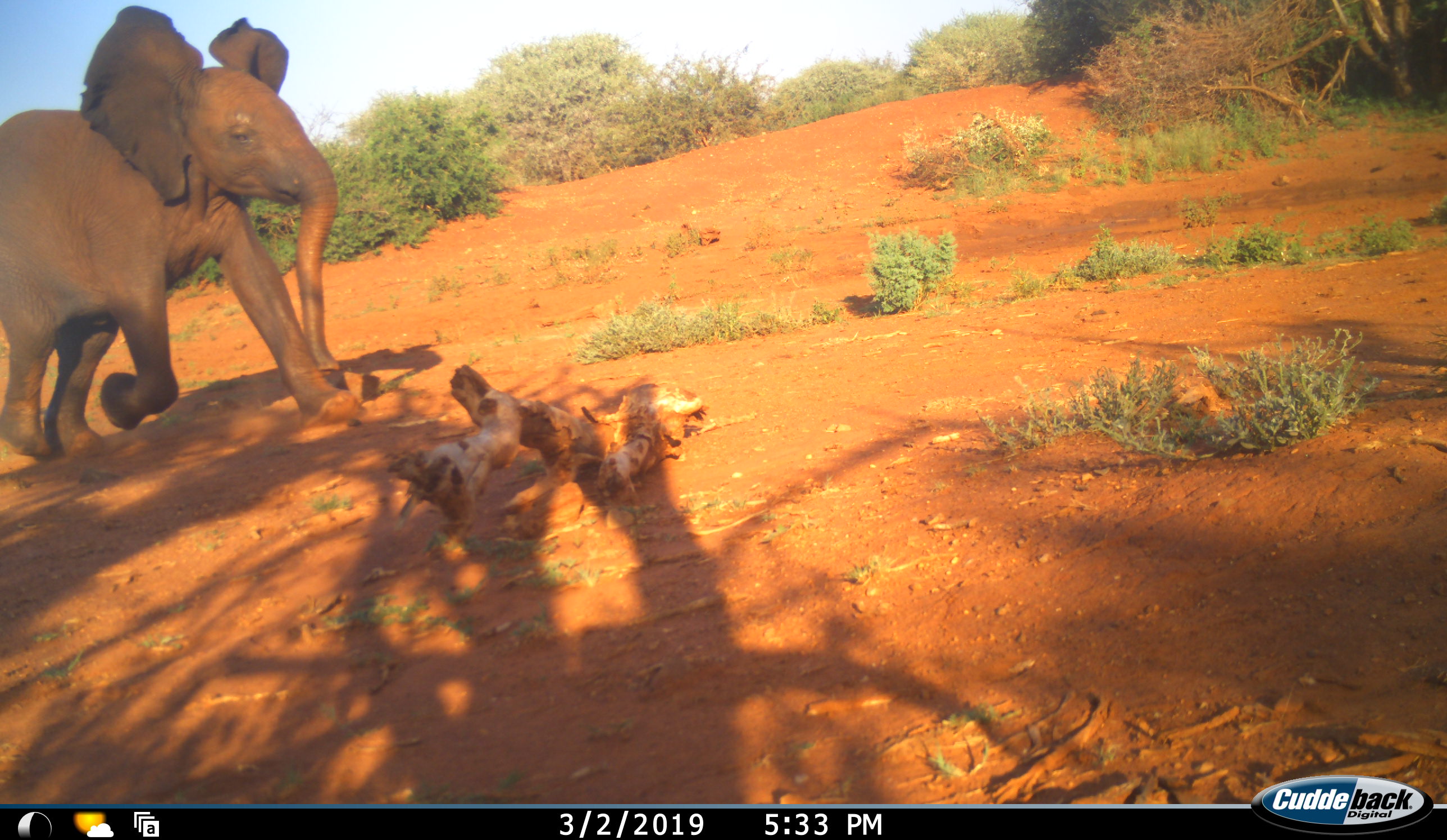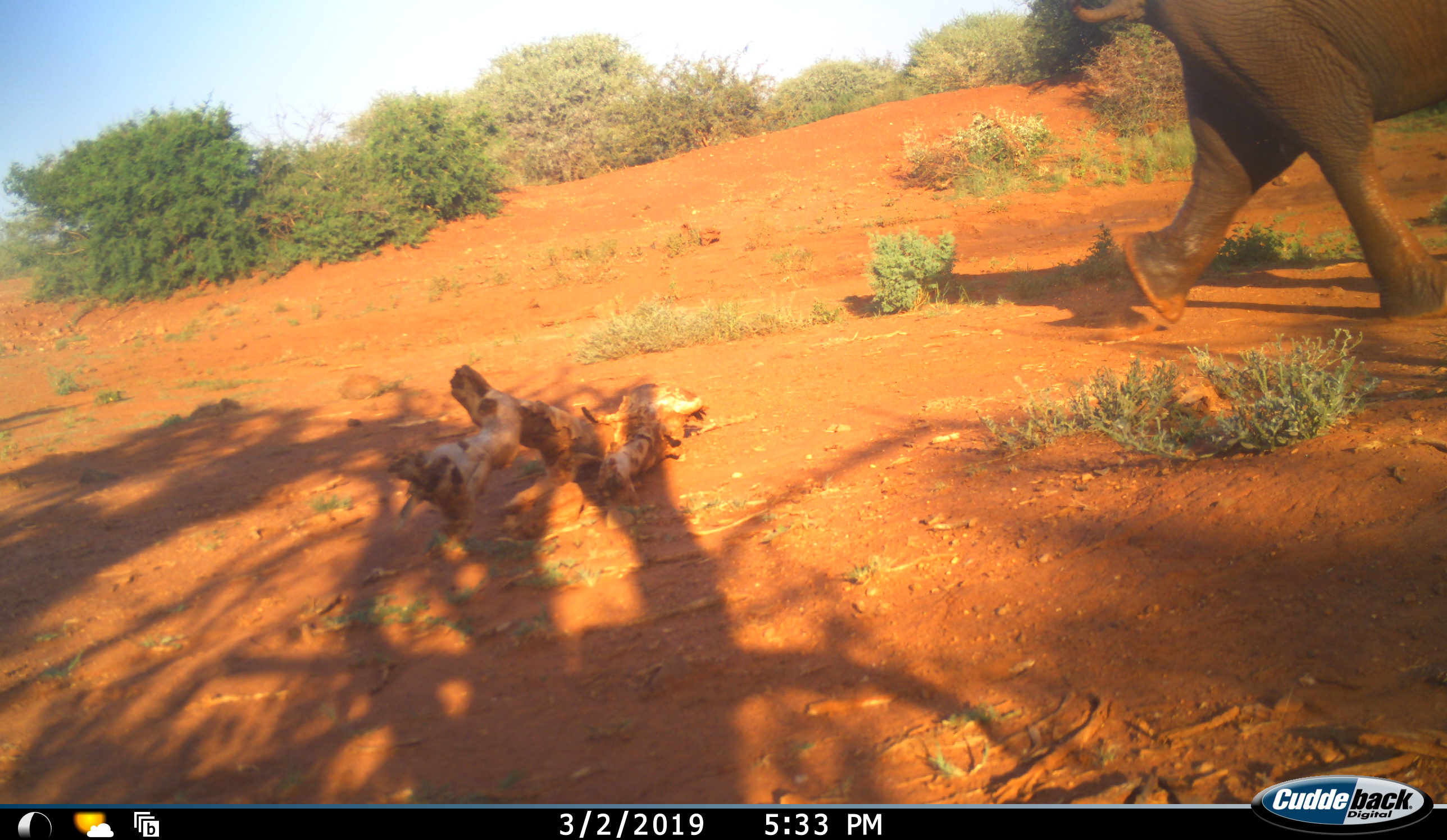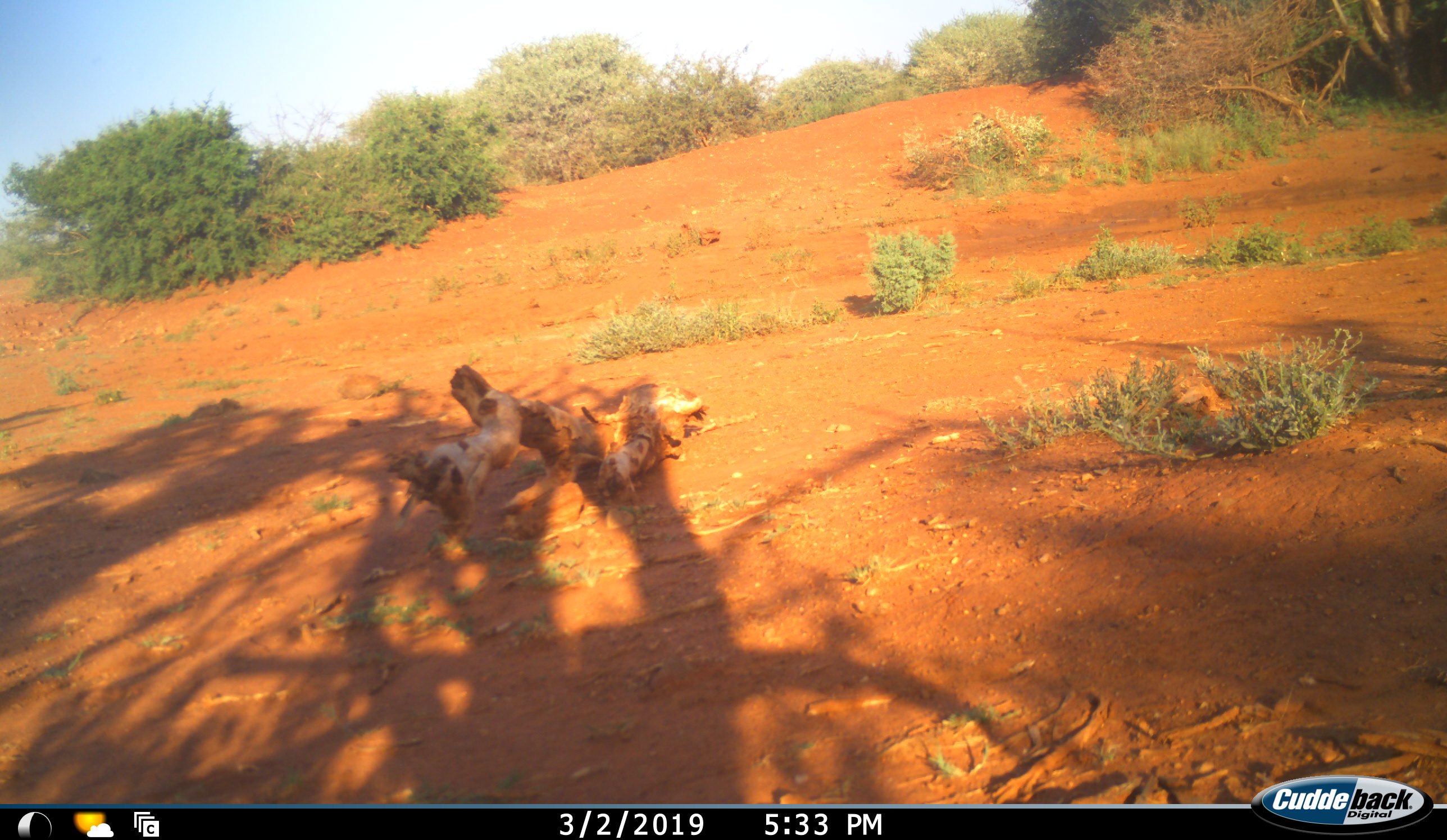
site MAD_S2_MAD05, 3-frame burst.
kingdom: Animalia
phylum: Chordata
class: Mammalia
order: Proboscidea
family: Elephantidae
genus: Loxodonta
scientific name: Loxodonta africana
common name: african bush elephant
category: elephant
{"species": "elephant (african bush elephant) (Loxodonta africana)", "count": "1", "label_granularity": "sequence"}